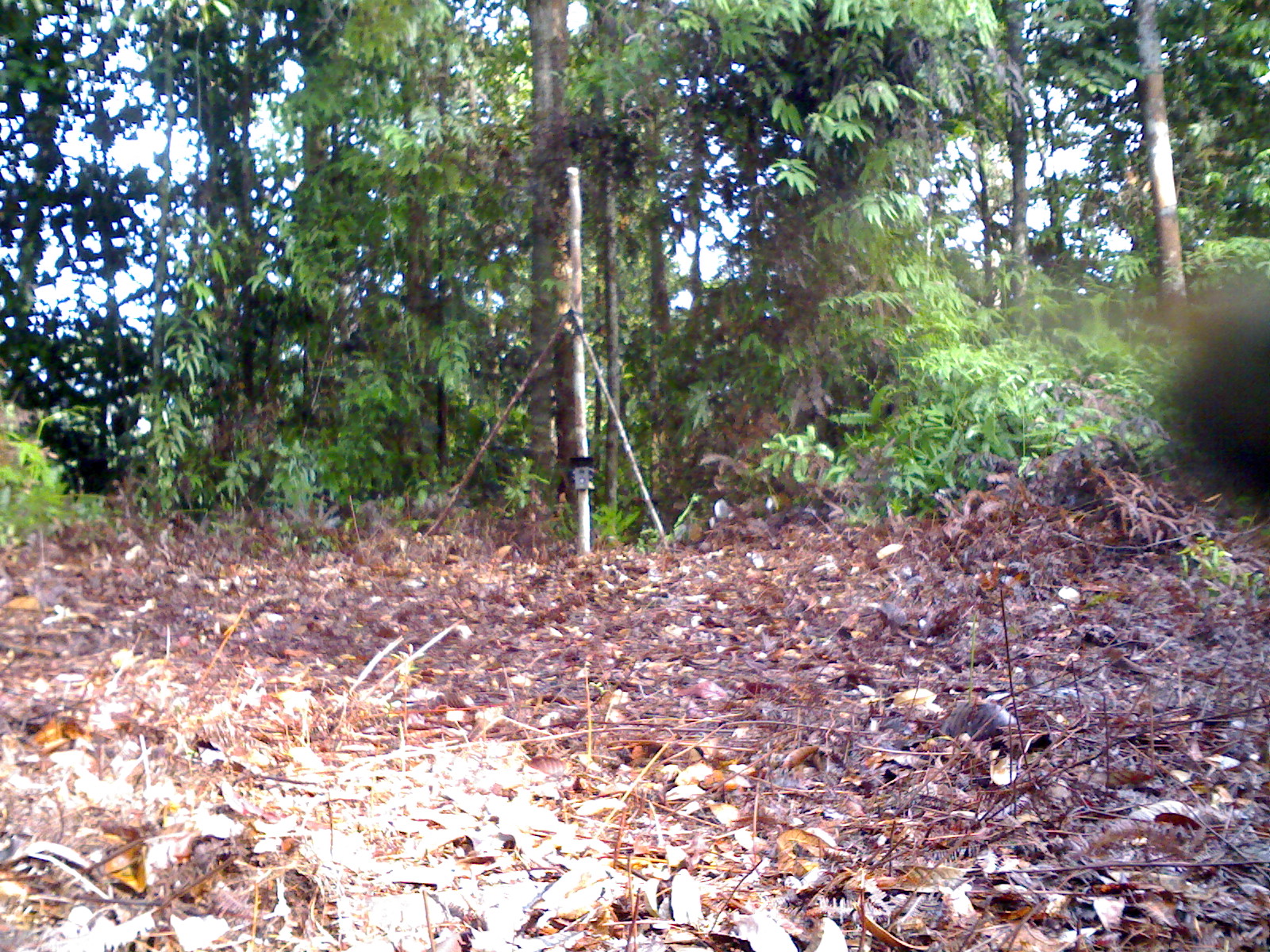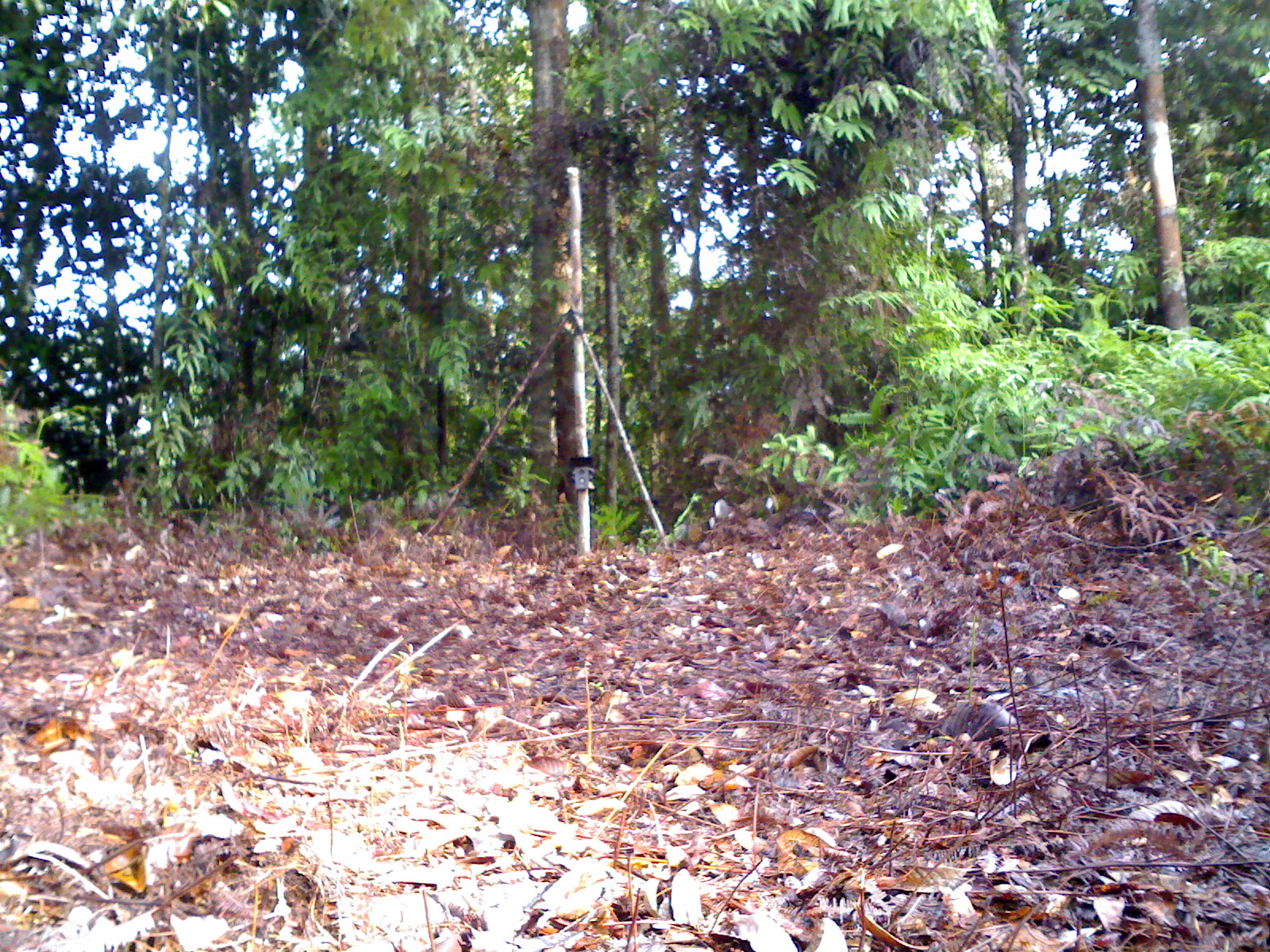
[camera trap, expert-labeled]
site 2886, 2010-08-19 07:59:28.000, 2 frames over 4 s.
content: unidentified animal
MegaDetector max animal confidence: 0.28